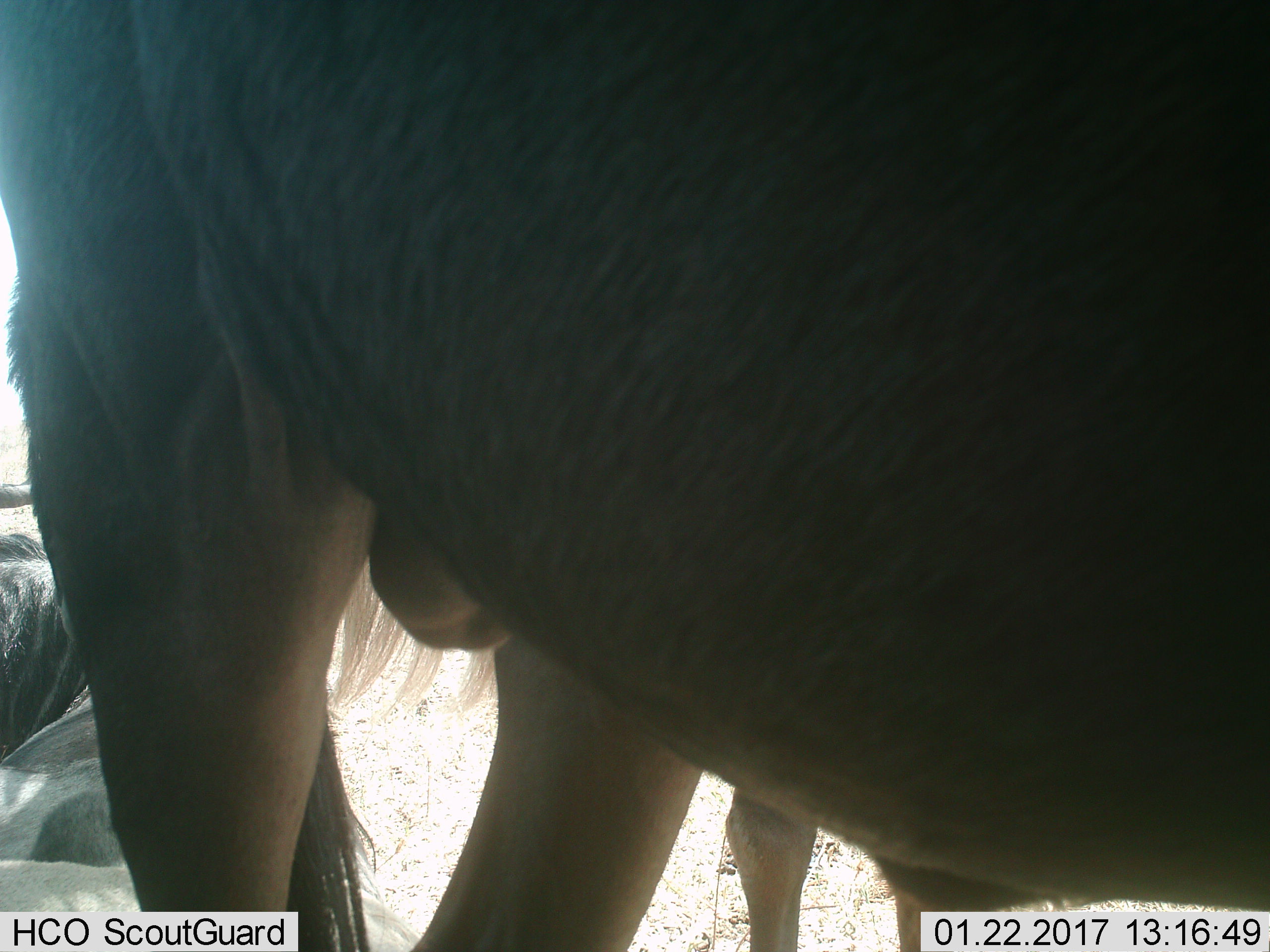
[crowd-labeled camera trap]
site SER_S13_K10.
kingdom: Animalia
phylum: Chordata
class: Mammalia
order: Artiodactyla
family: Bovidae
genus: Connochaetes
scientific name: Connochaetes taurinus taurinus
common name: blue wildebeest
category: wildebeestblue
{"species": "wildebeestblue (blue wildebeest) (Connochaetes taurinus taurinus)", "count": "2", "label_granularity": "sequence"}